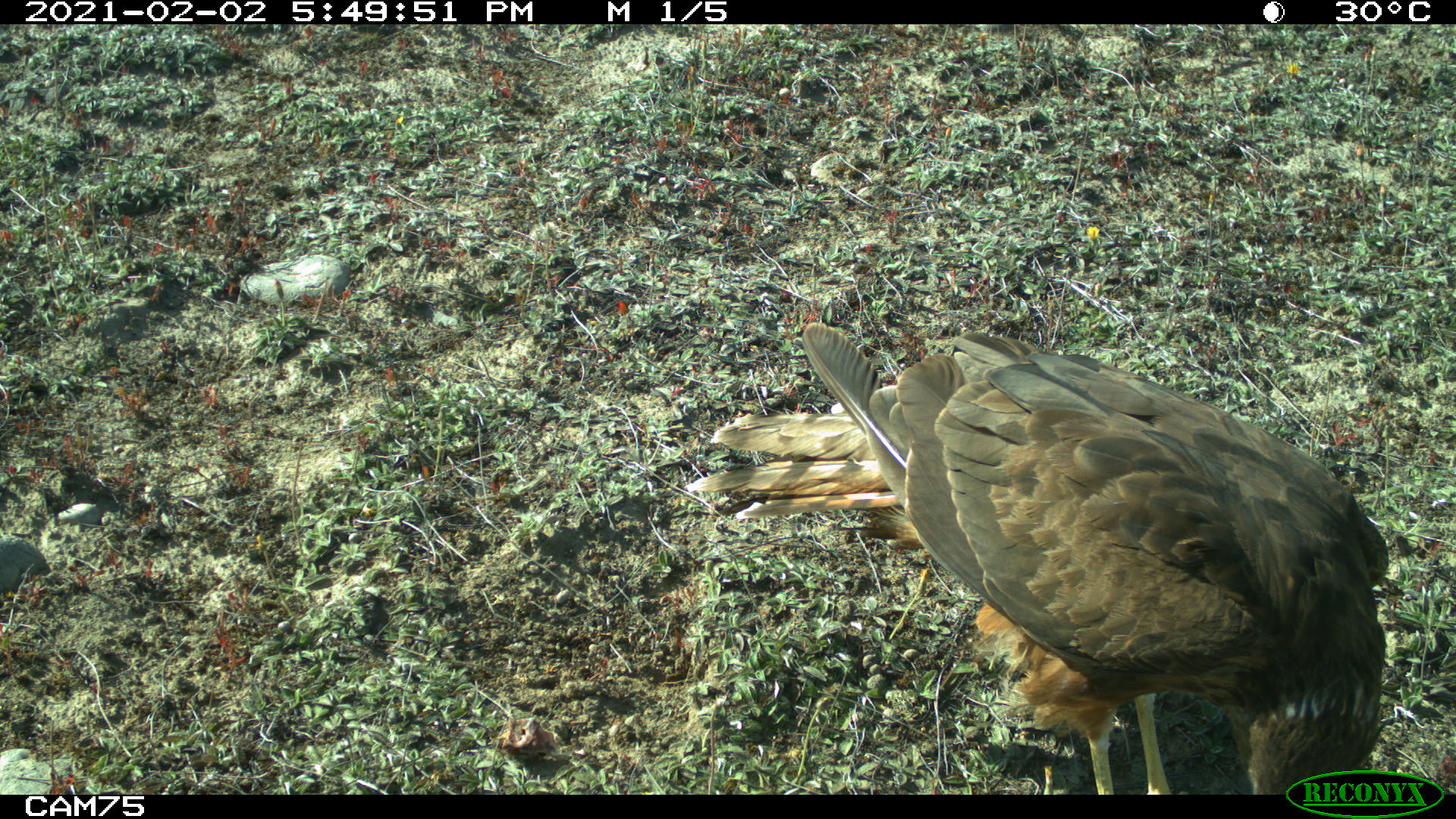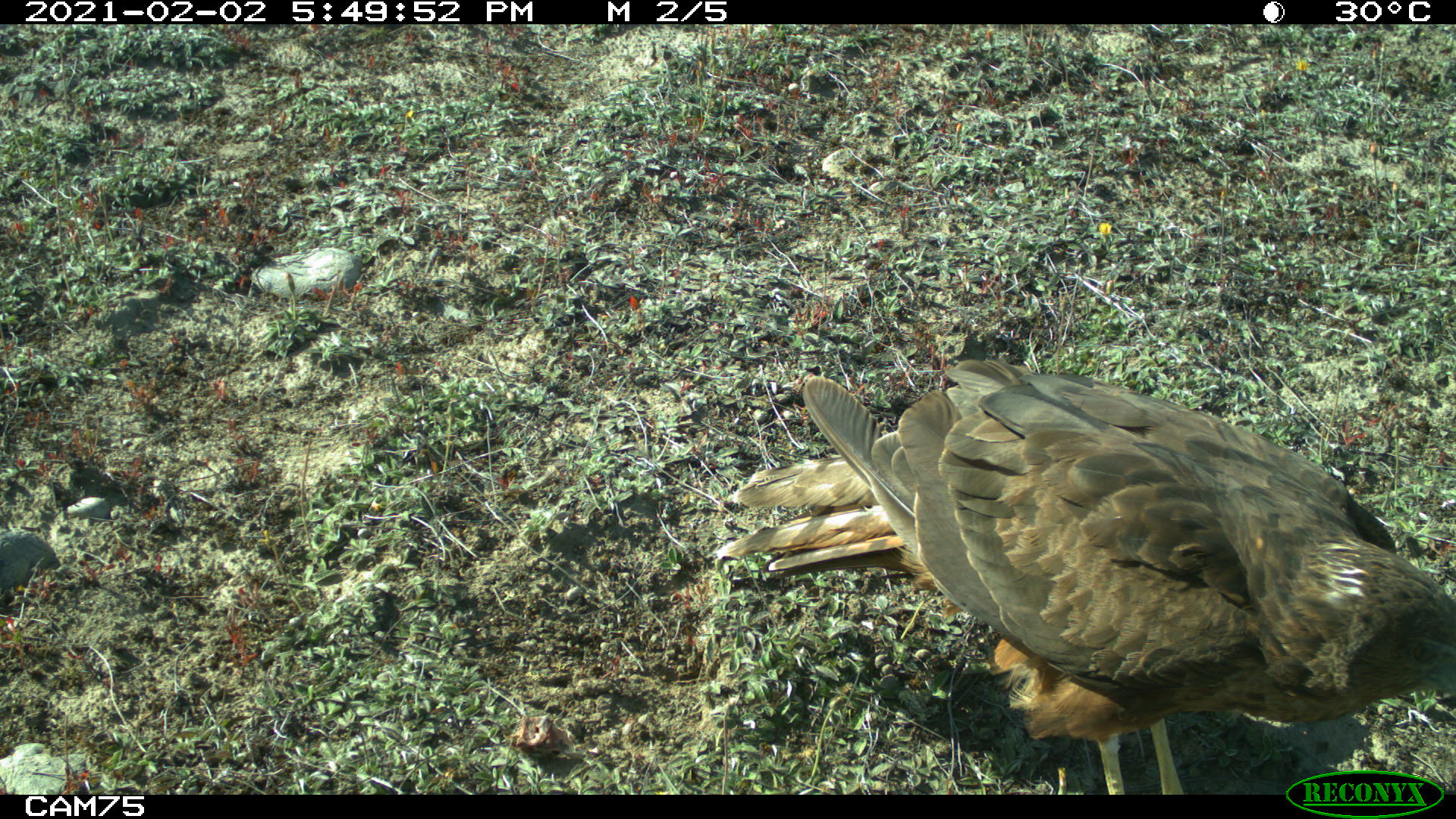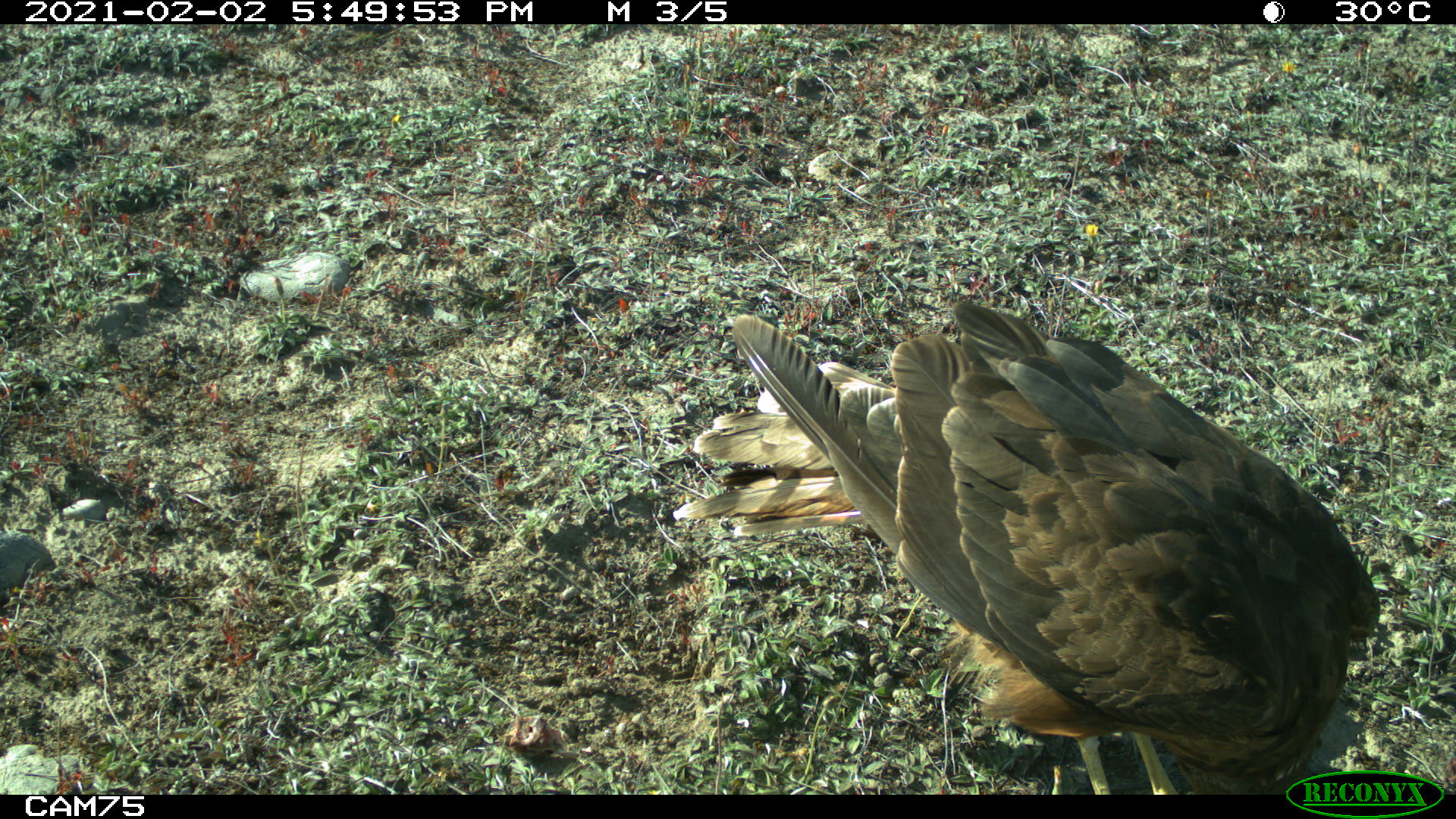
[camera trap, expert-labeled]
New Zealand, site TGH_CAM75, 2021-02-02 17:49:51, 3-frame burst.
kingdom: Animalia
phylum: Chordata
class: Aves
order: Accipitriformes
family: Accipitridae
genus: Circus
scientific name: Circus approximans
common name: swamp harrier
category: harrier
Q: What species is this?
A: Harrier (swamp harrier) (Circus approximans).